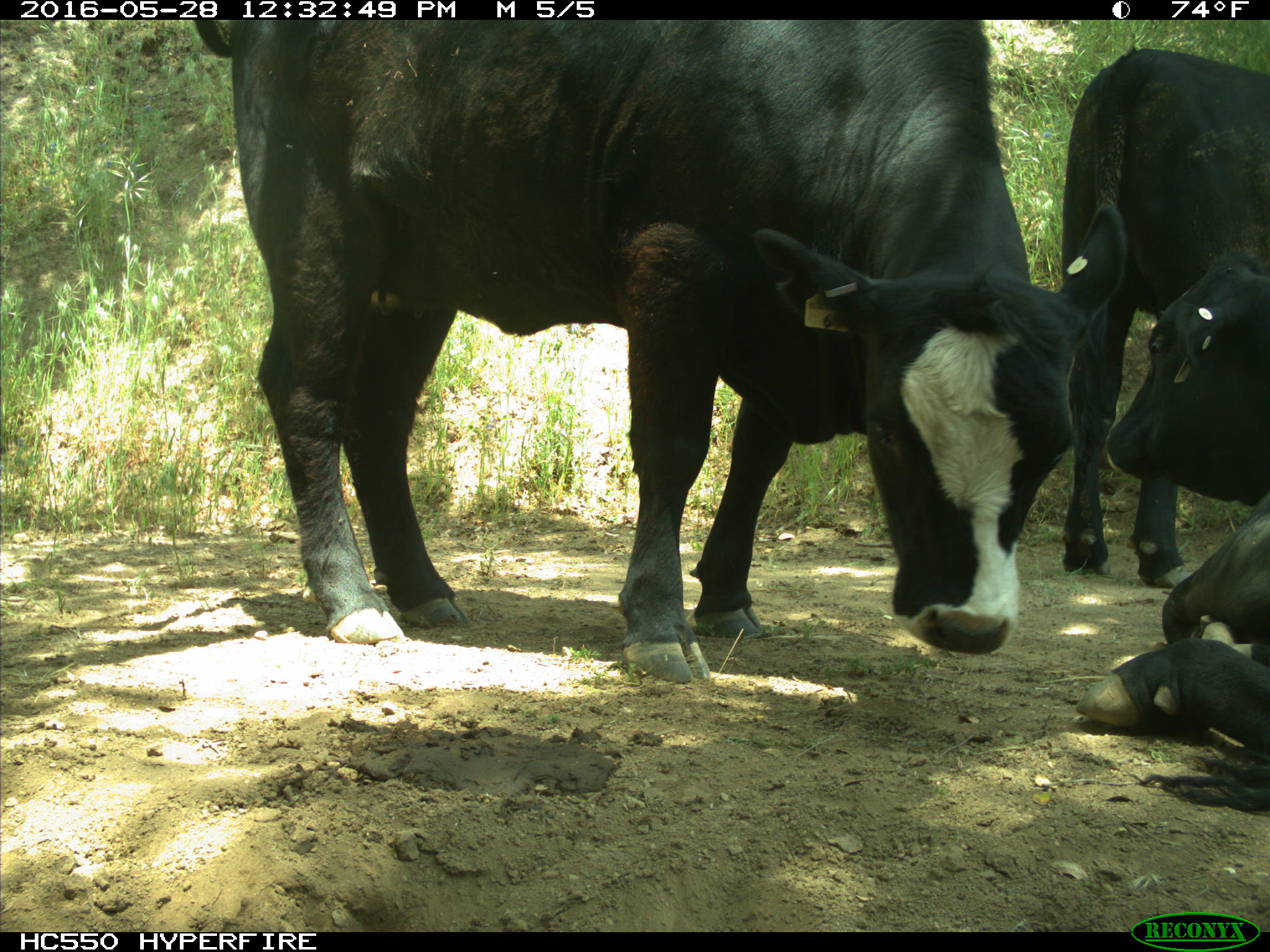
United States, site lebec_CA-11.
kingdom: Animalia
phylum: Chordata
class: Mammalia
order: Artiodactyla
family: Bovidae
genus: Bos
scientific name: Bos taurus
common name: domestic cow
Bos taurus (domestic cow).